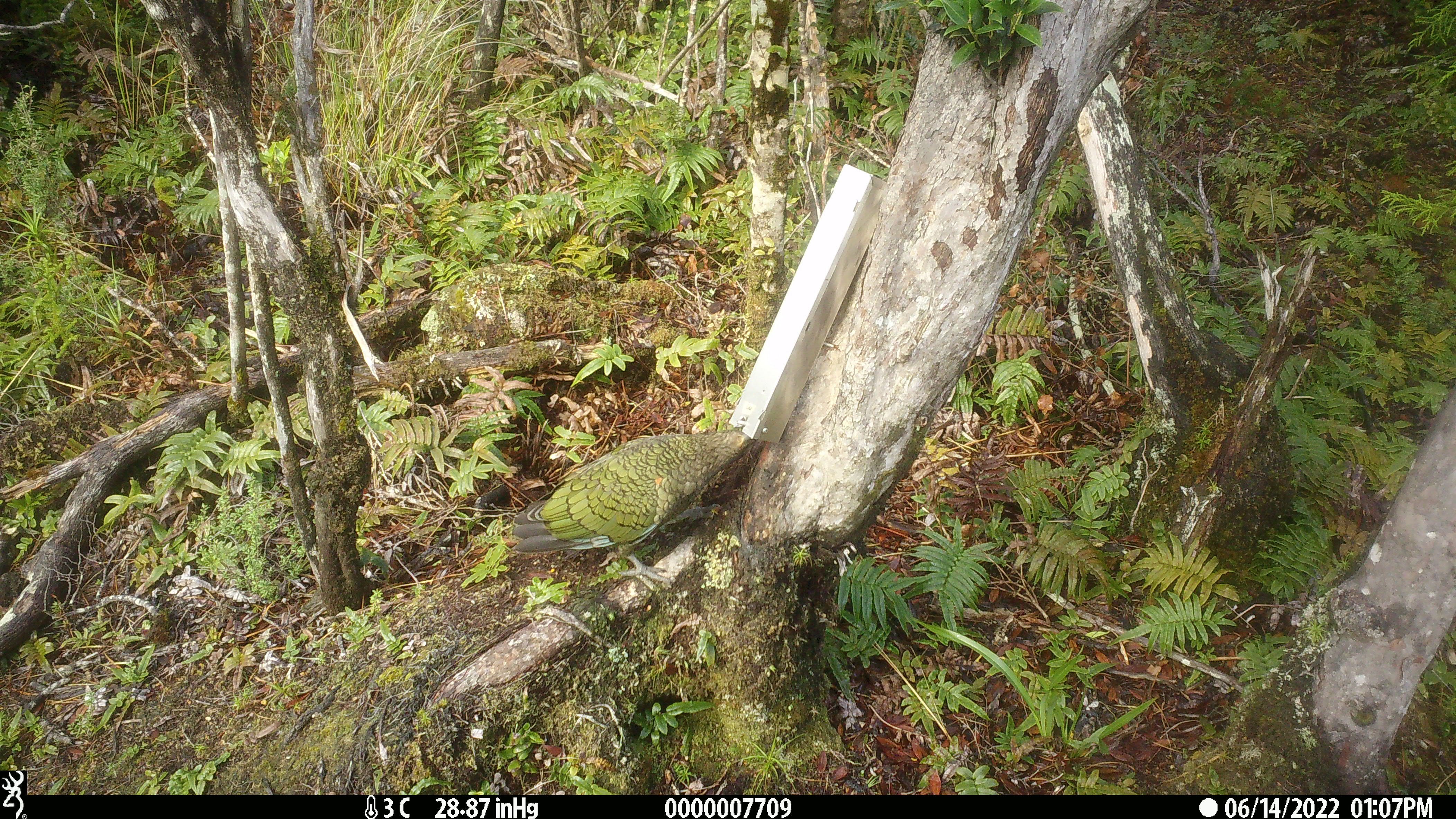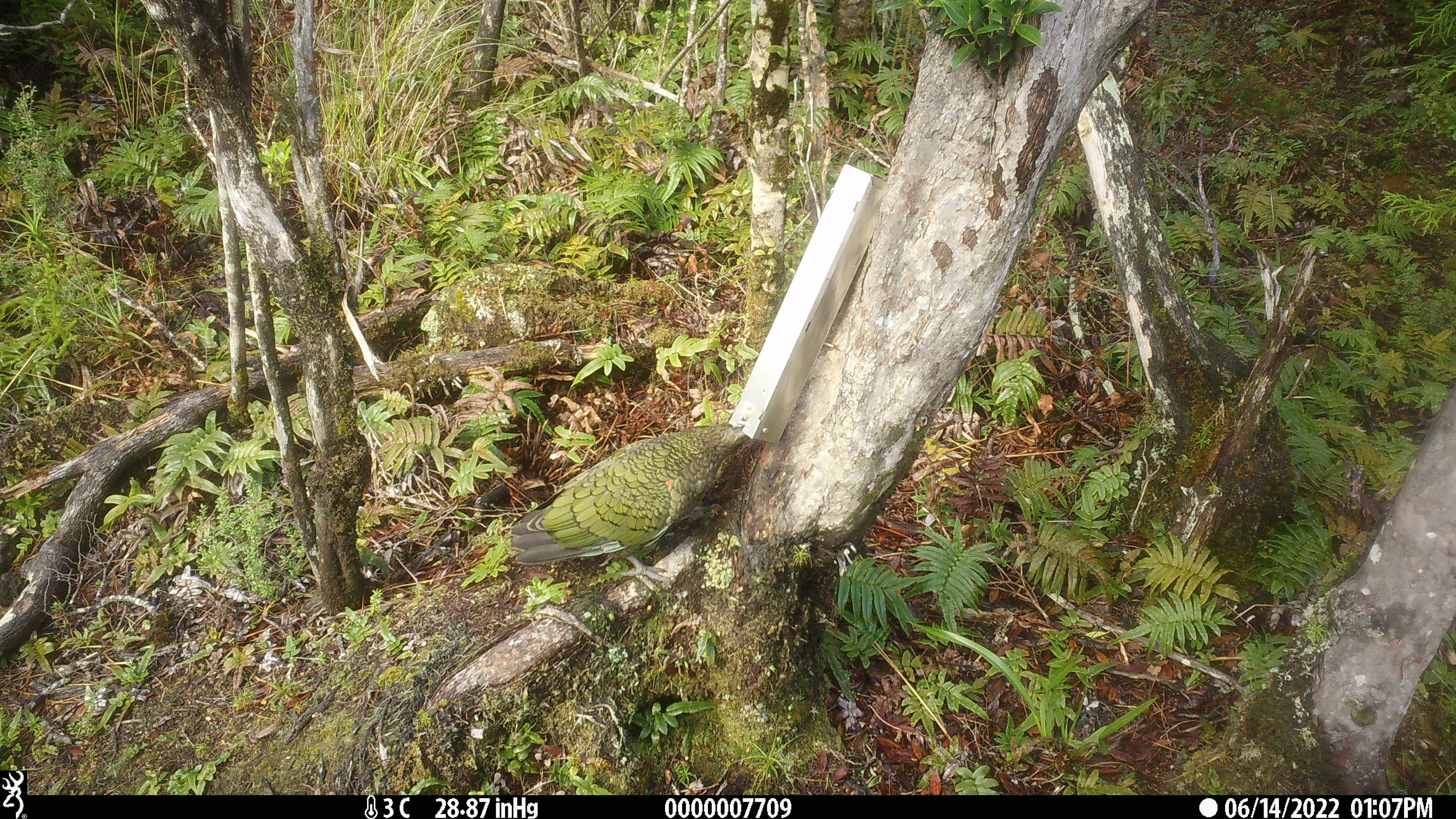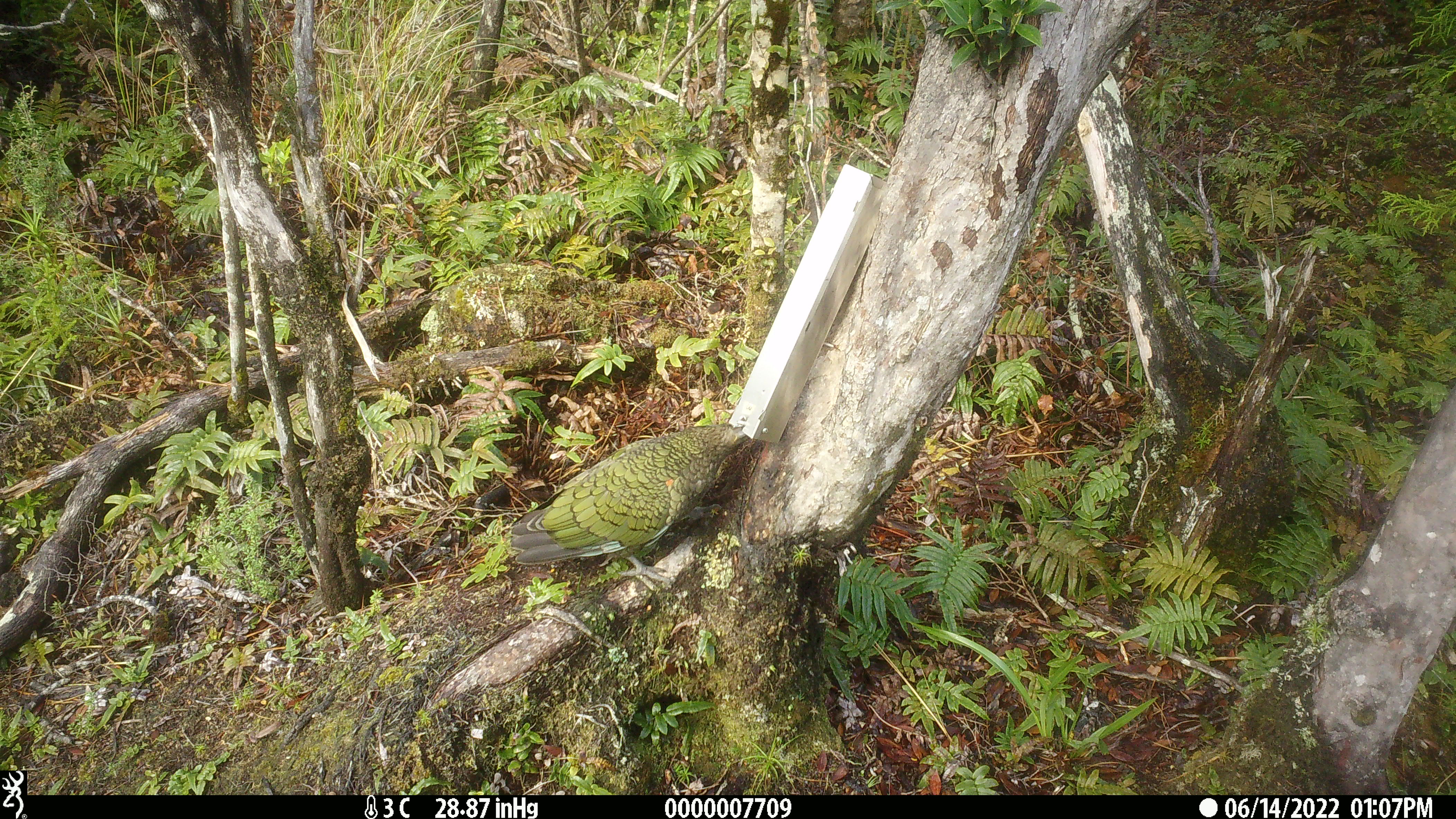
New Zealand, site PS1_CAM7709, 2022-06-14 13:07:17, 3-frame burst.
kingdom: Animalia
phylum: Chordata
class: Aves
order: Psittaciformes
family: Strigopidae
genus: Nestor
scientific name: Nestor notabilis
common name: kea